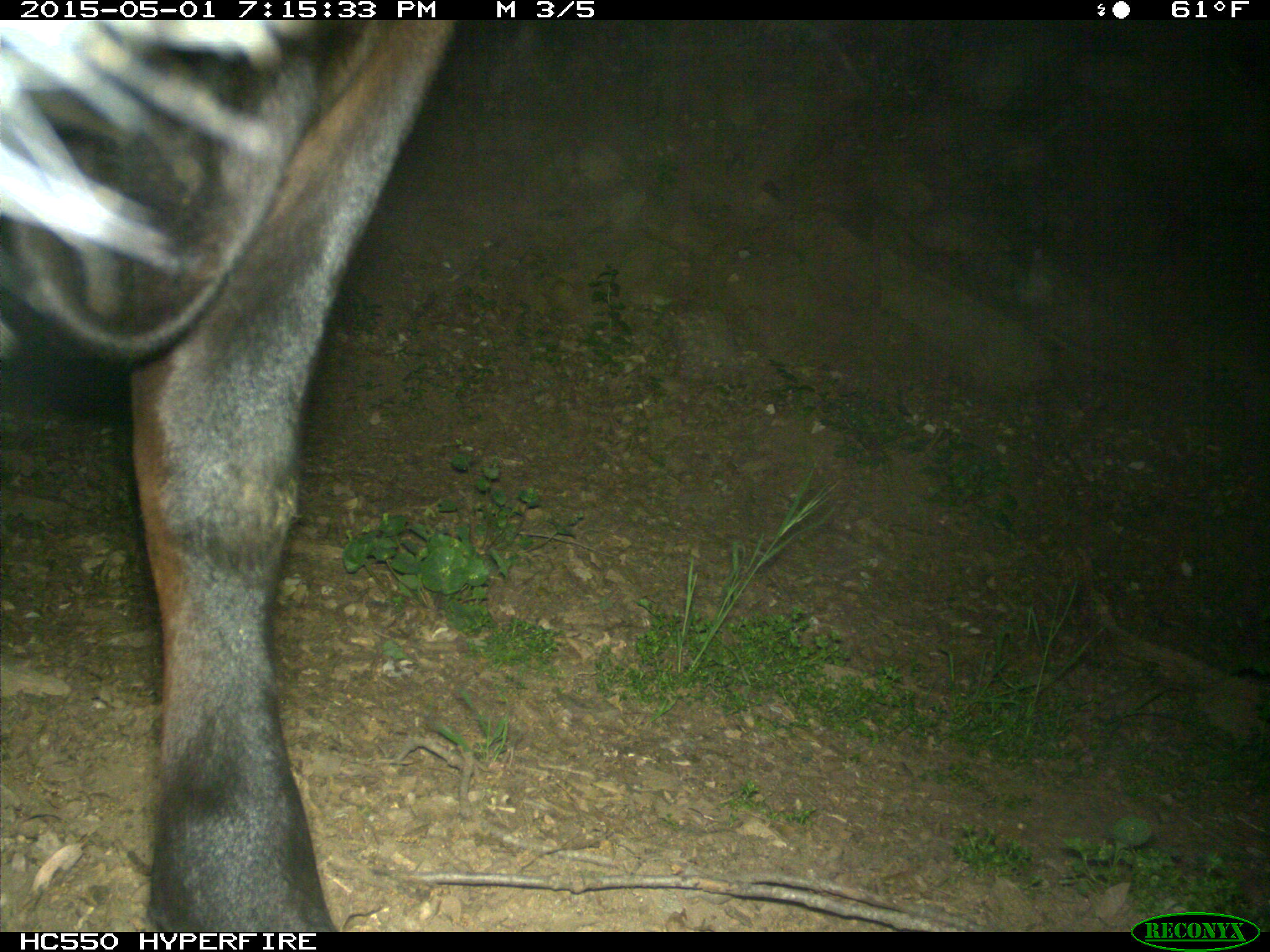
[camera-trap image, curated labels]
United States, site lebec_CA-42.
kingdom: Animalia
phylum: Chordata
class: Mammalia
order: Artiodactyla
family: Bovidae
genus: Bos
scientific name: Bos taurus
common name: domestic cow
Bos taurus (domestic cow).